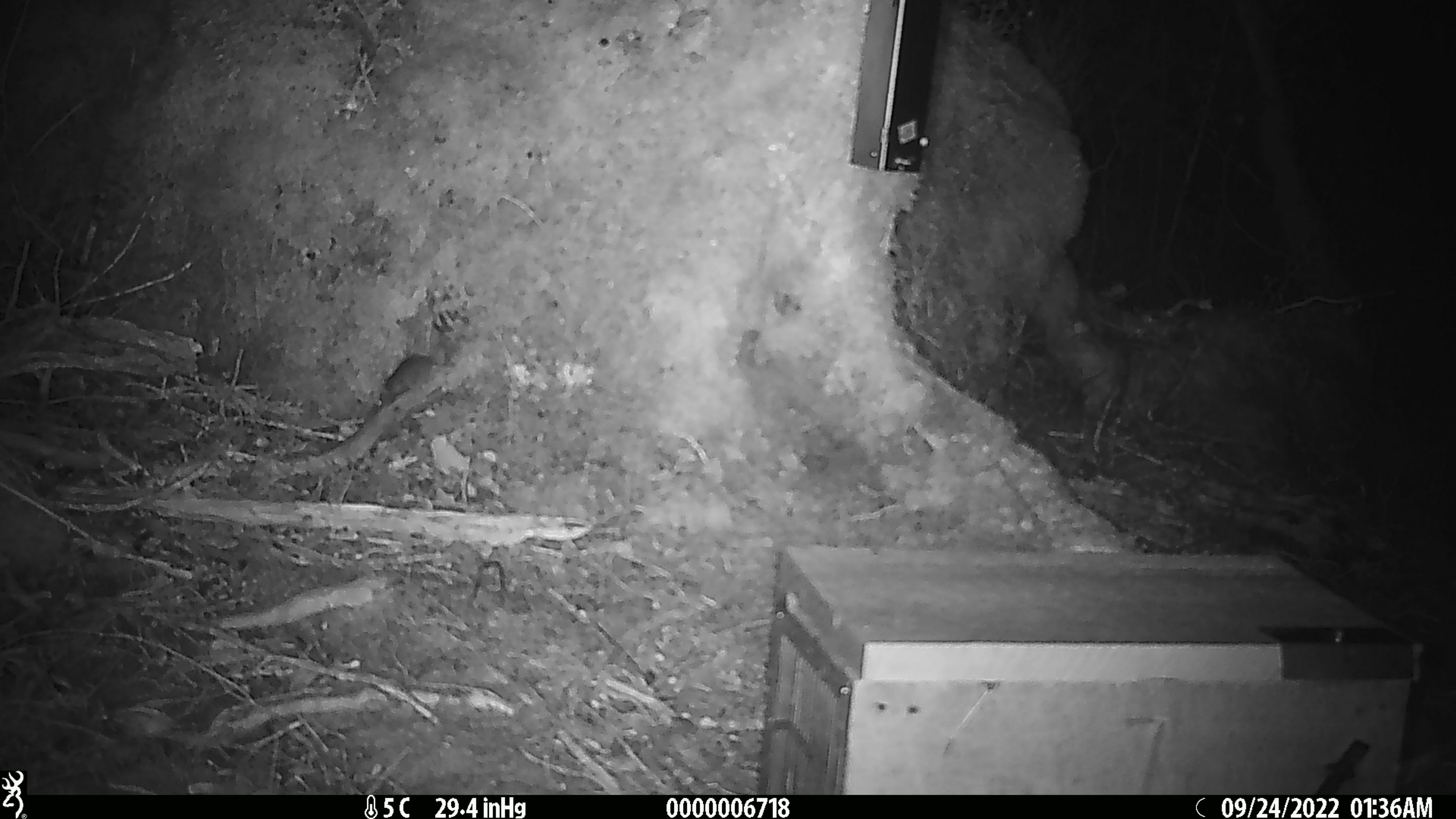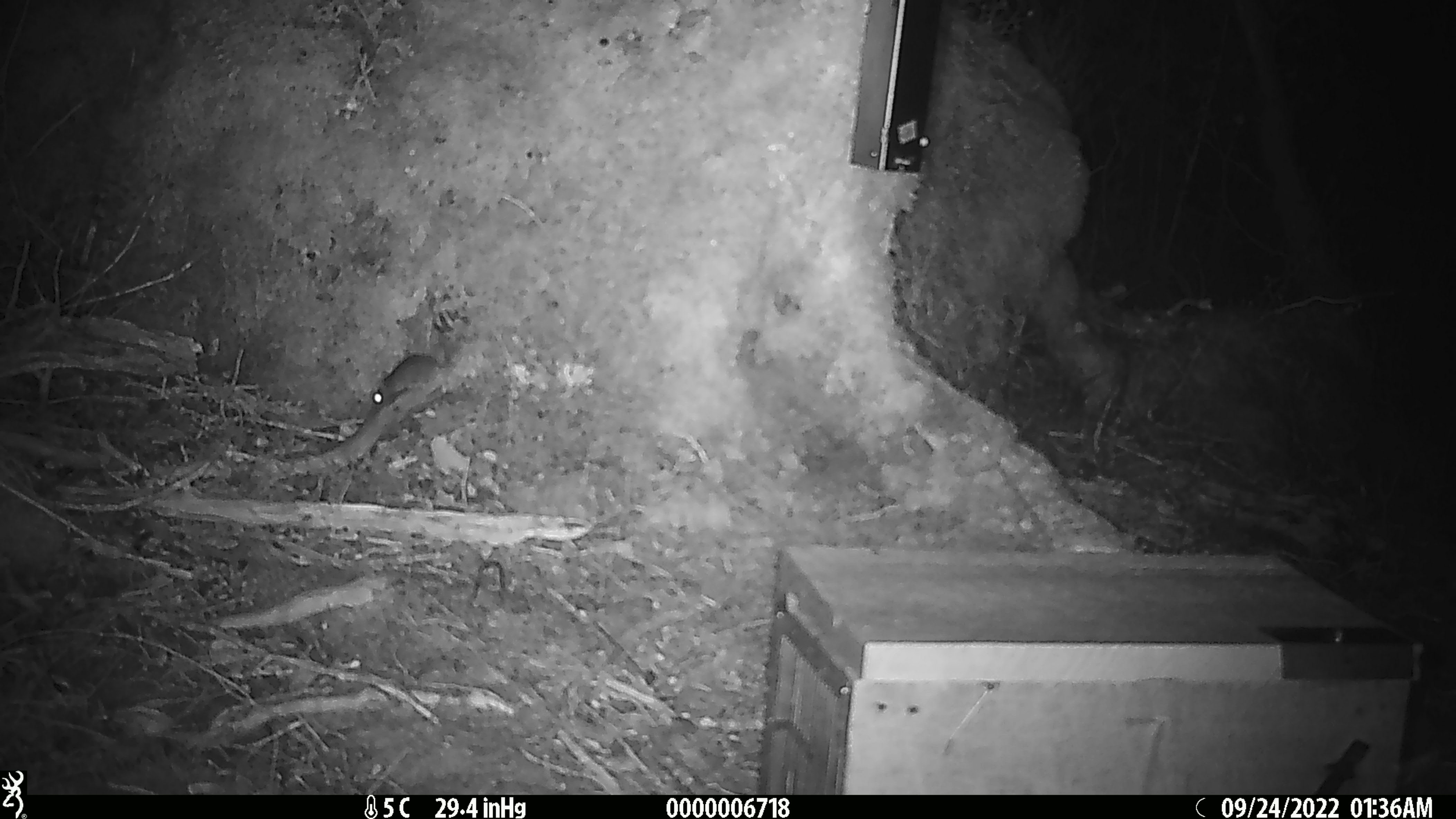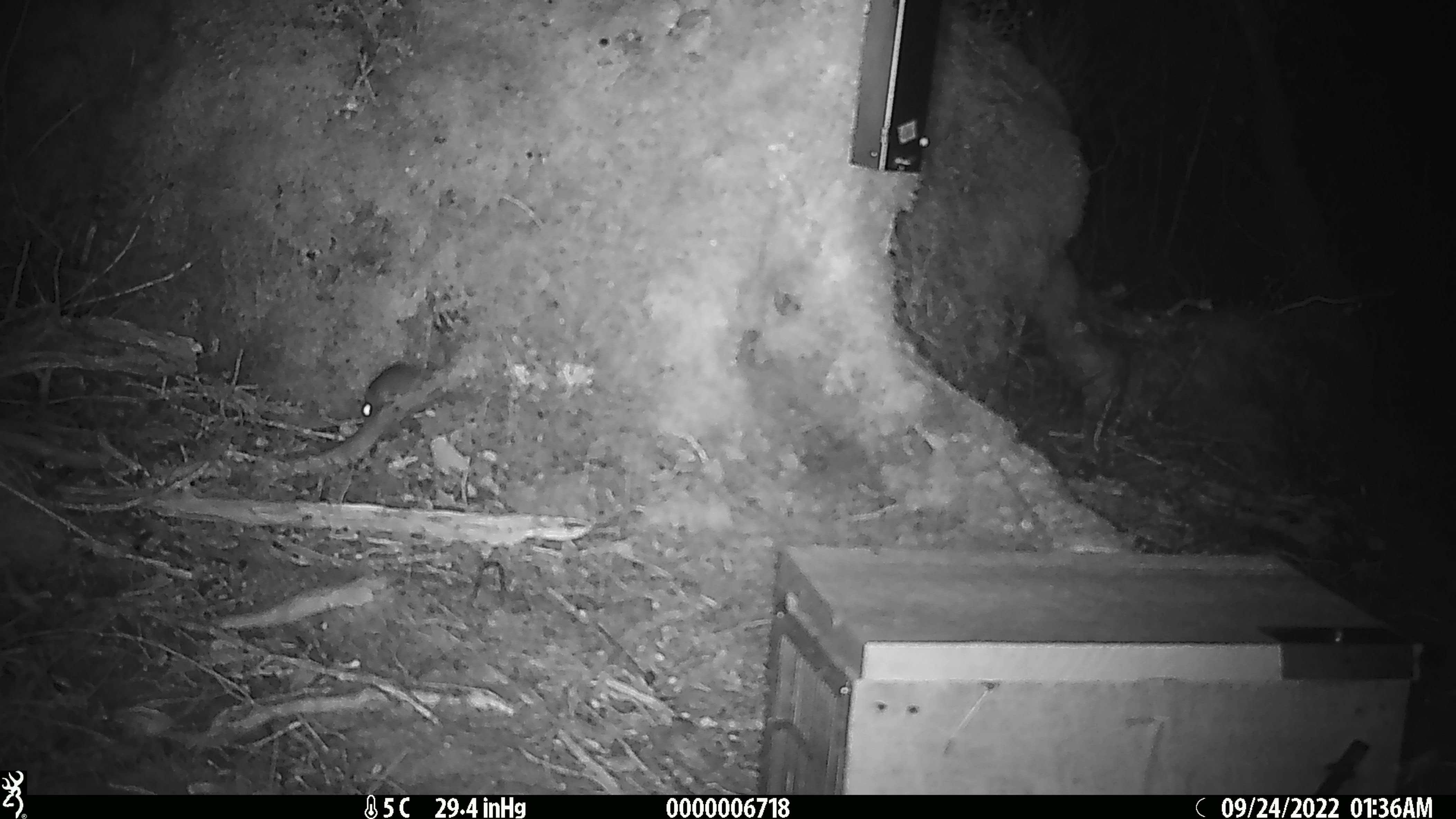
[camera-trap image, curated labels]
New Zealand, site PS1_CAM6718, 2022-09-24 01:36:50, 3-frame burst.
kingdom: Animalia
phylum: Chordata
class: Mammalia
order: Rodentia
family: Muridae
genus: Mus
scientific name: Mus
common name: mouse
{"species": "mouse (Mus)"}